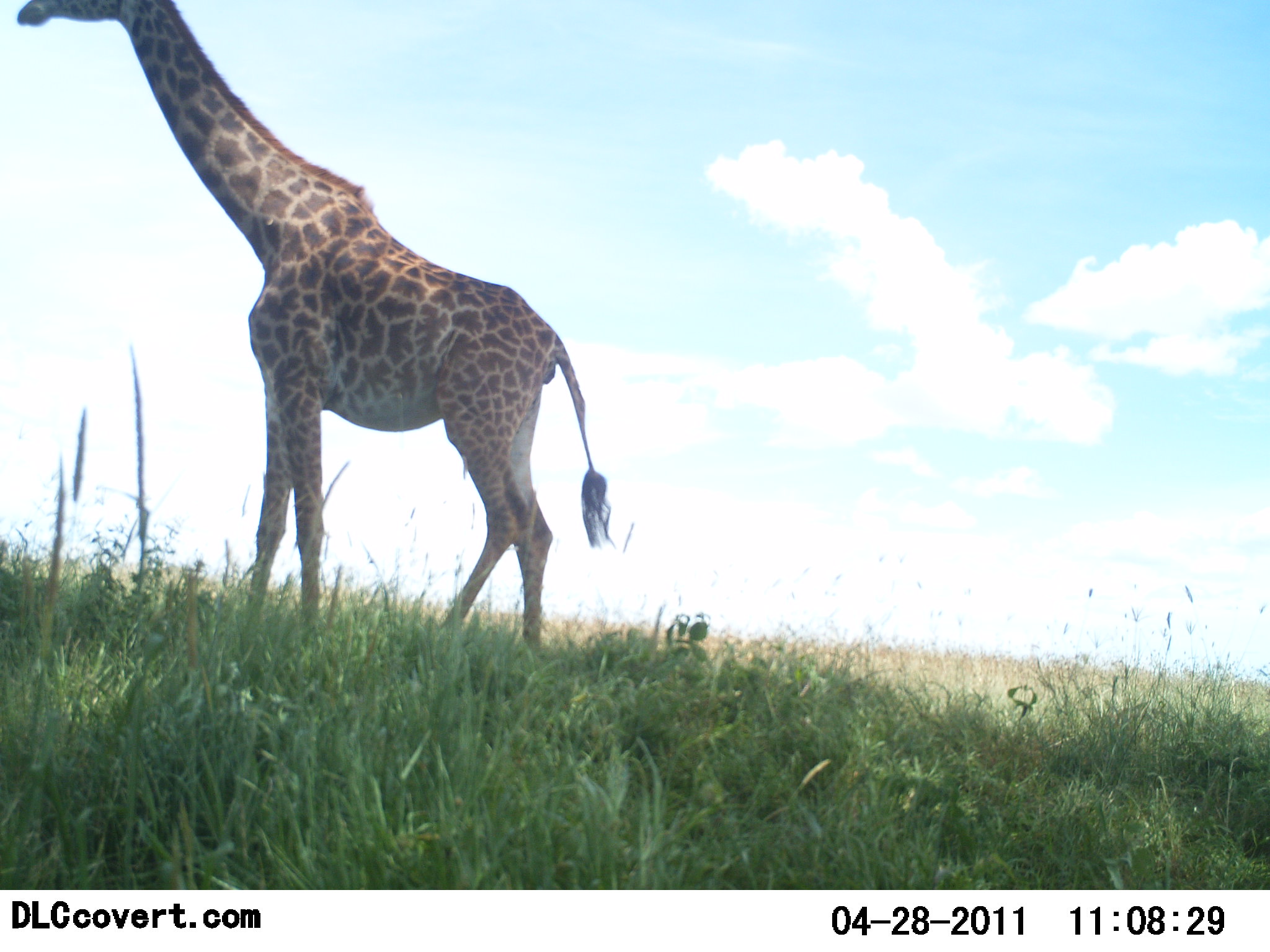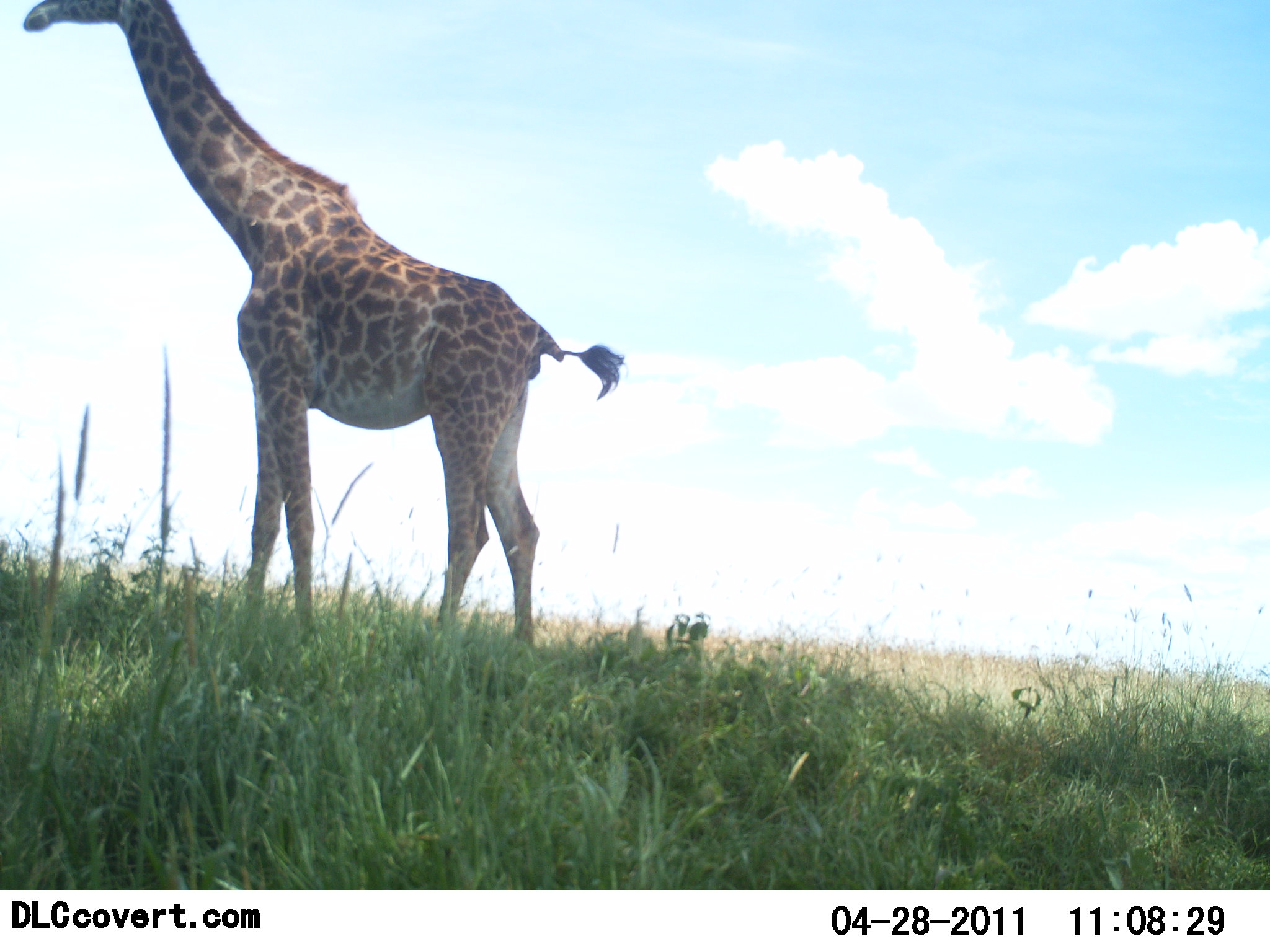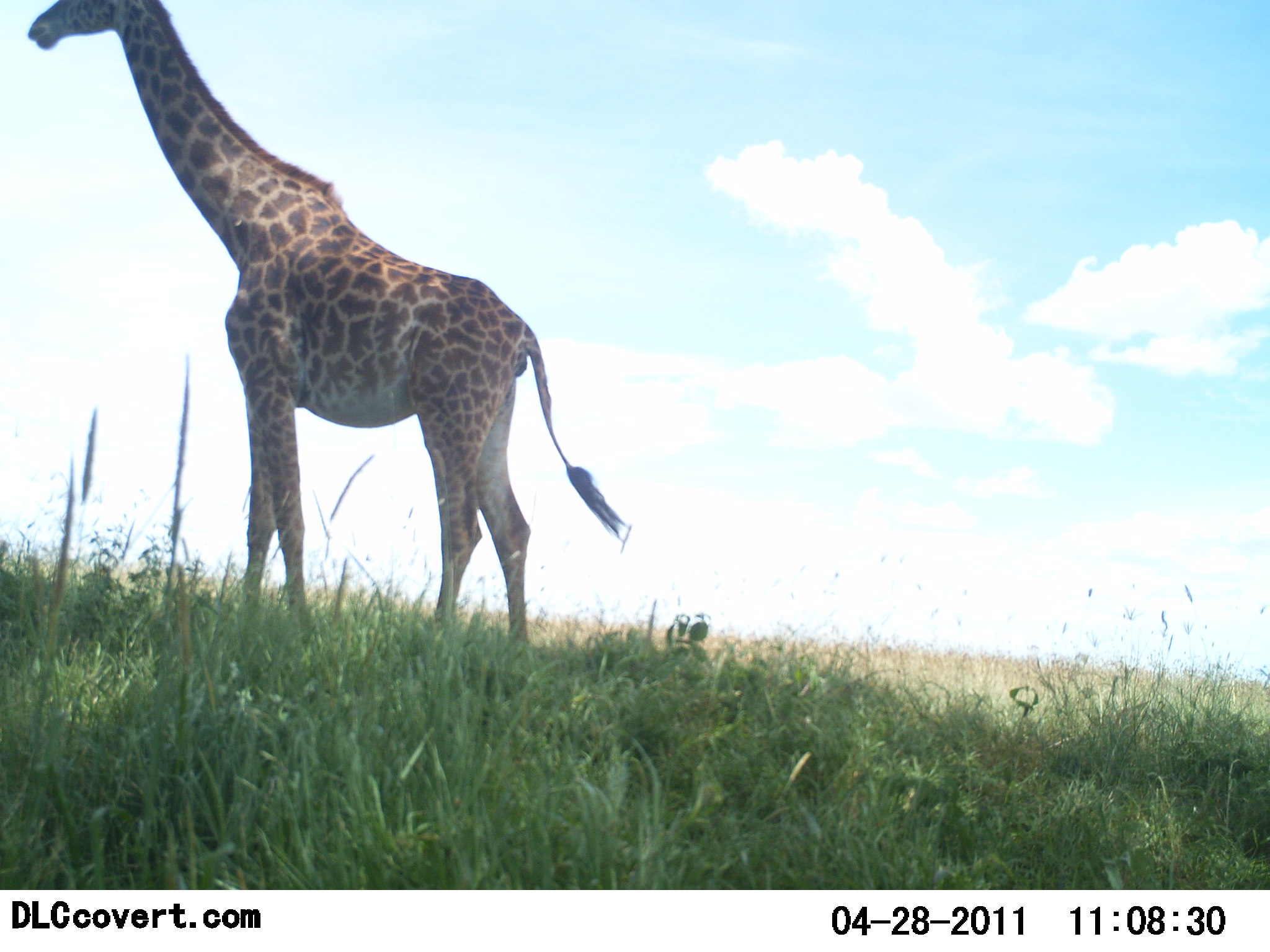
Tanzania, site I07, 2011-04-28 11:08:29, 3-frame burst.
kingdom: Animalia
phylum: Chordata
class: Mammalia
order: Artiodactyla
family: Giraffidae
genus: Giraffa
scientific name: Giraffa camelopardalis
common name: giraffe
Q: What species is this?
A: Giraffe (Giraffa camelopardalis).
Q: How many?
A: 1.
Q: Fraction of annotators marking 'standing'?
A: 82%.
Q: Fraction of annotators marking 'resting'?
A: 0%.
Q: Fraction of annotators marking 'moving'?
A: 18%.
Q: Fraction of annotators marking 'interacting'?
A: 0%.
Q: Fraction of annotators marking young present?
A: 0%.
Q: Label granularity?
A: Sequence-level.